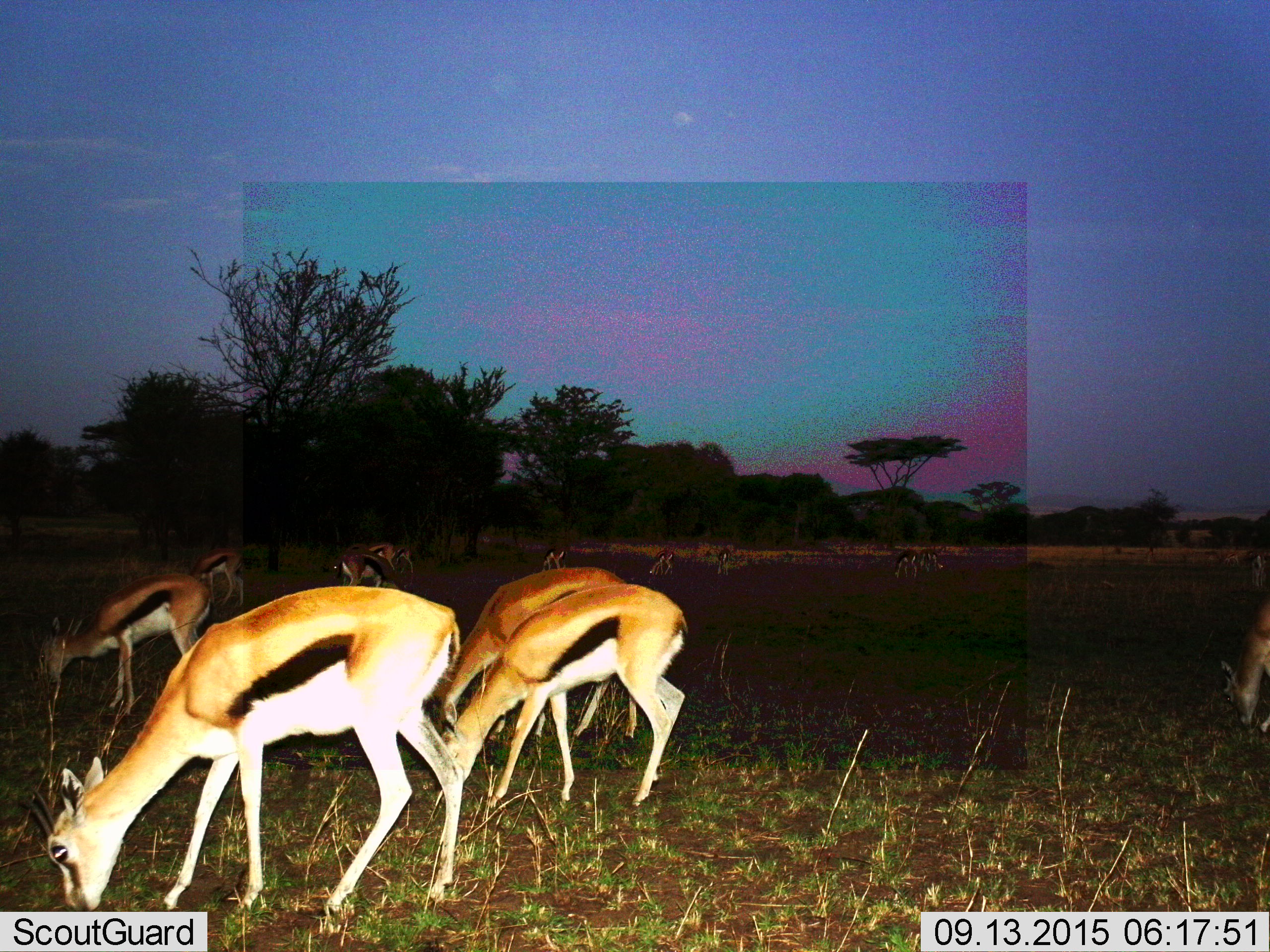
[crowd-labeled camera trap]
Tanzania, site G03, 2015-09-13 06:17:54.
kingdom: Animalia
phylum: Chordata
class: Mammalia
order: Artiodactyla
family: Bovidae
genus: Eudorcas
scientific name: Eudorcas thomsonii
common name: thomson's gazelle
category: gazellethomsons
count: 11-50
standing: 19%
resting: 0%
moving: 12%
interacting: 0%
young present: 6%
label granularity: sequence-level